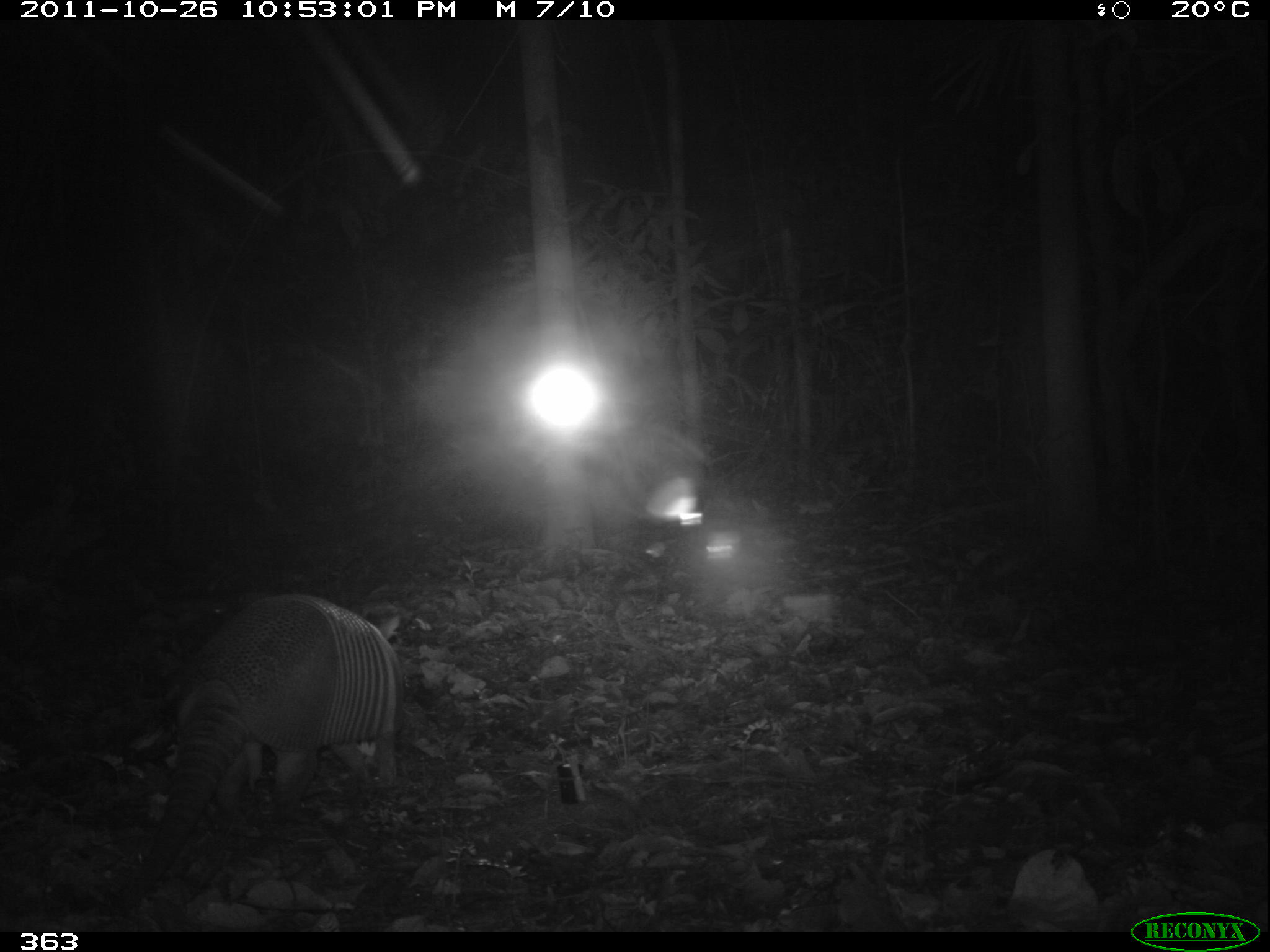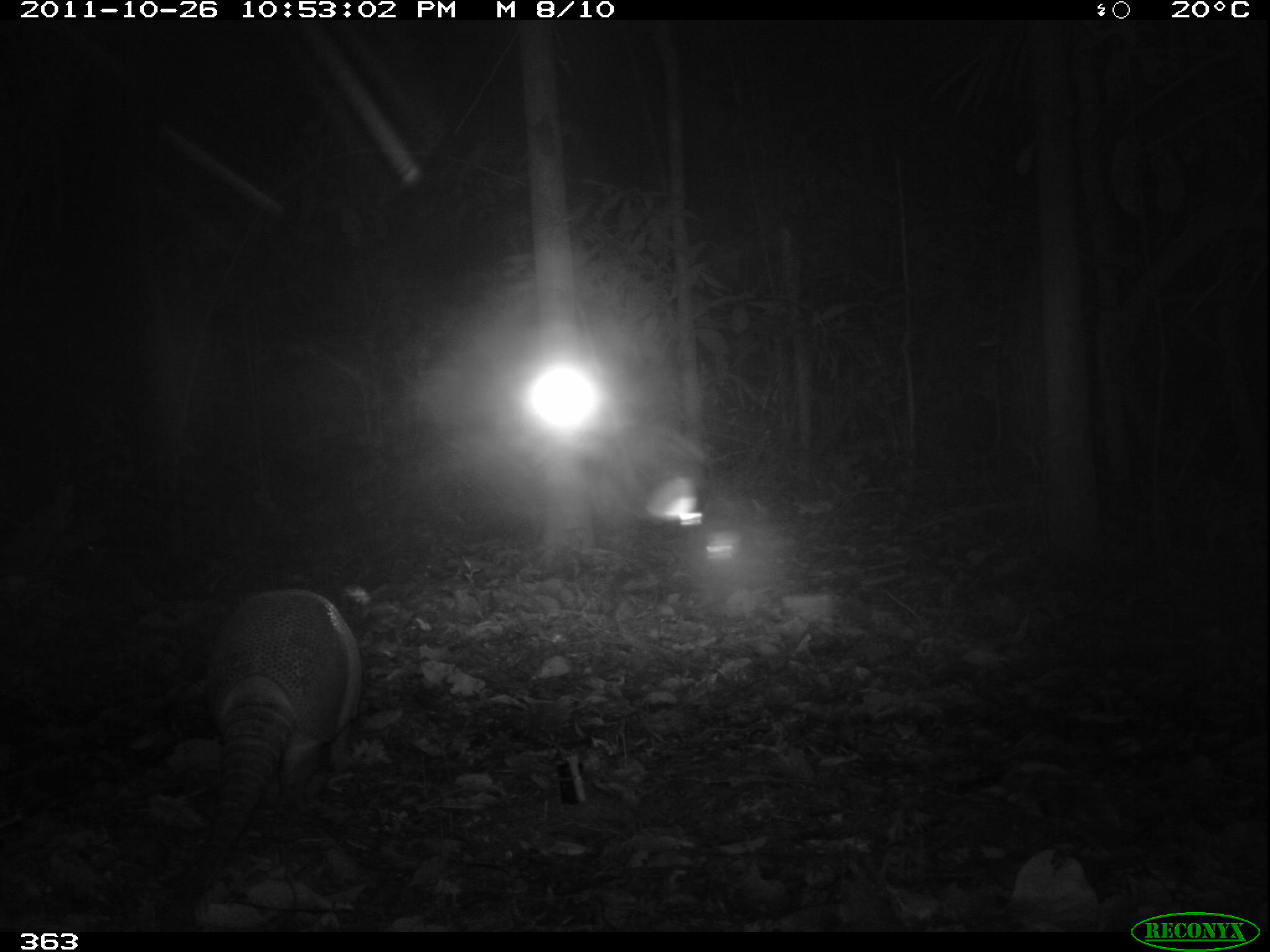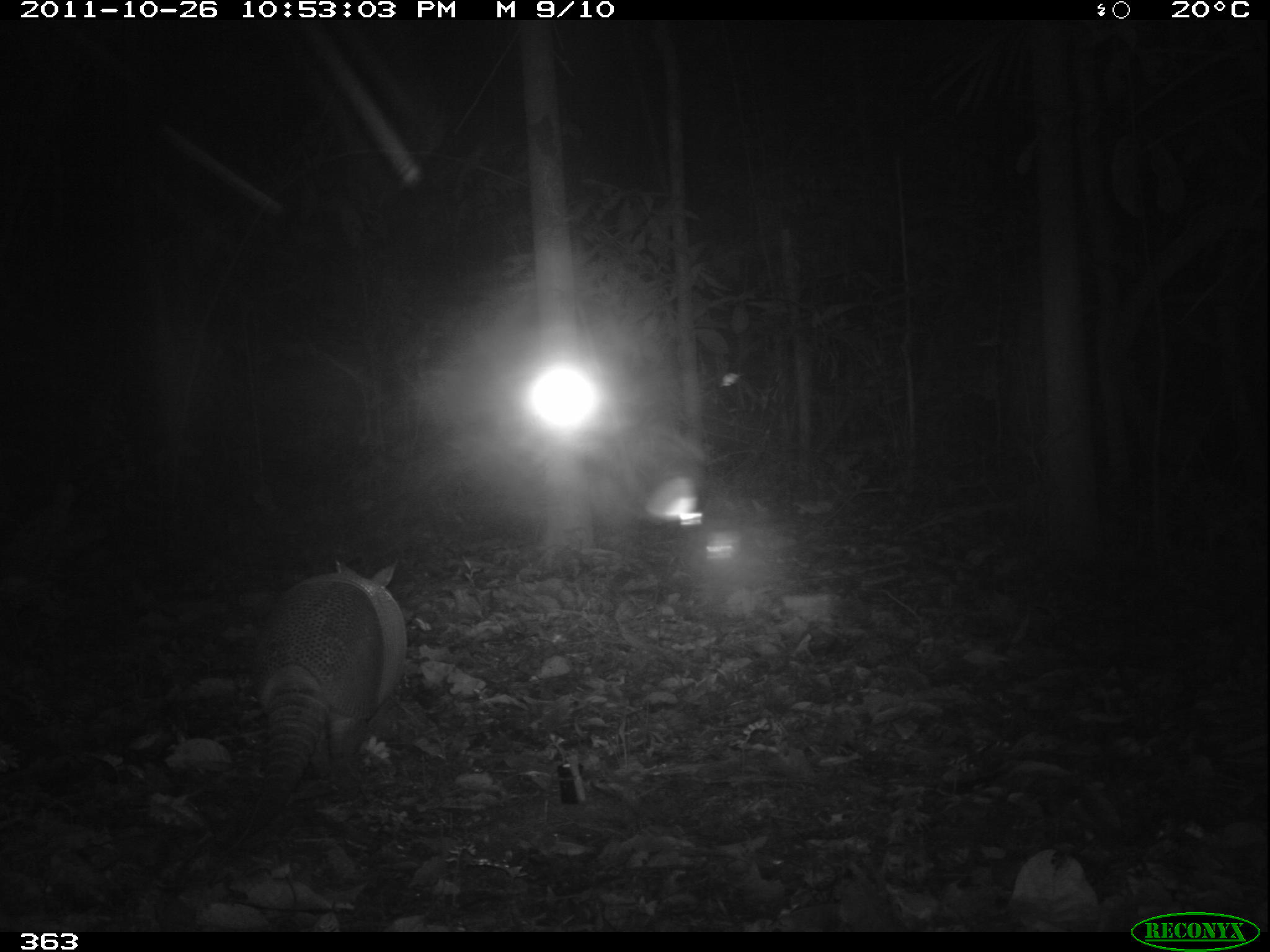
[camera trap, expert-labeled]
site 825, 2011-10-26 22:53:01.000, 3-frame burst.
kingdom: Animalia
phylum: Chordata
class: Mammalia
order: Cingulata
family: Chlamyphoridae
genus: Priodontes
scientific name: Priodontes maximus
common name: giant armadillo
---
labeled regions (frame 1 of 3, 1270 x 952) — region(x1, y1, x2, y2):
priodontes maximus: region(121, 594, 409, 896)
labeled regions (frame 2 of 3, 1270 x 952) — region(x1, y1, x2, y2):
priodontes maximus: region(167, 589, 365, 904)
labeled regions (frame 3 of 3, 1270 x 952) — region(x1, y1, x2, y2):
priodontes maximus: region(153, 557, 409, 931)